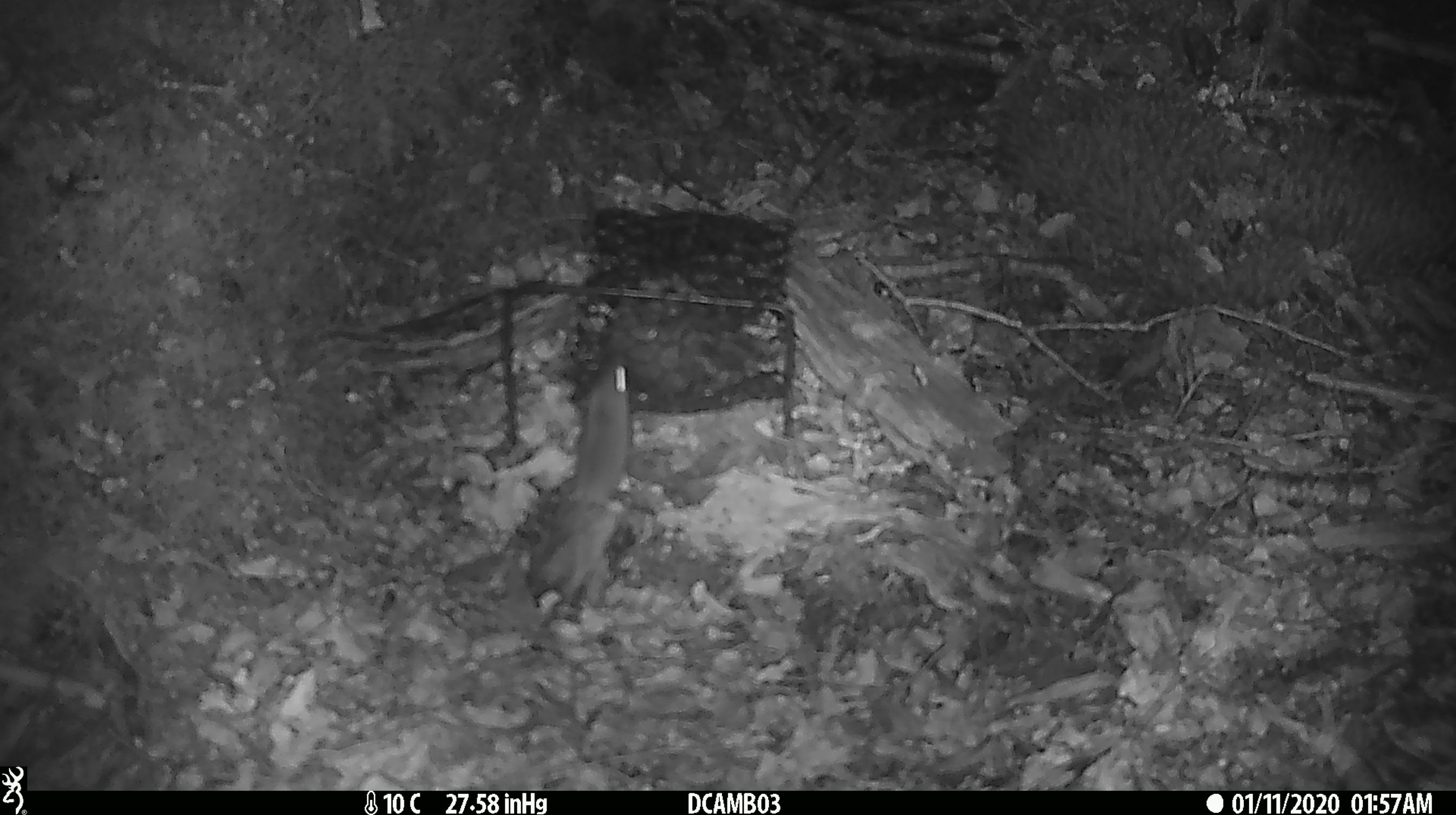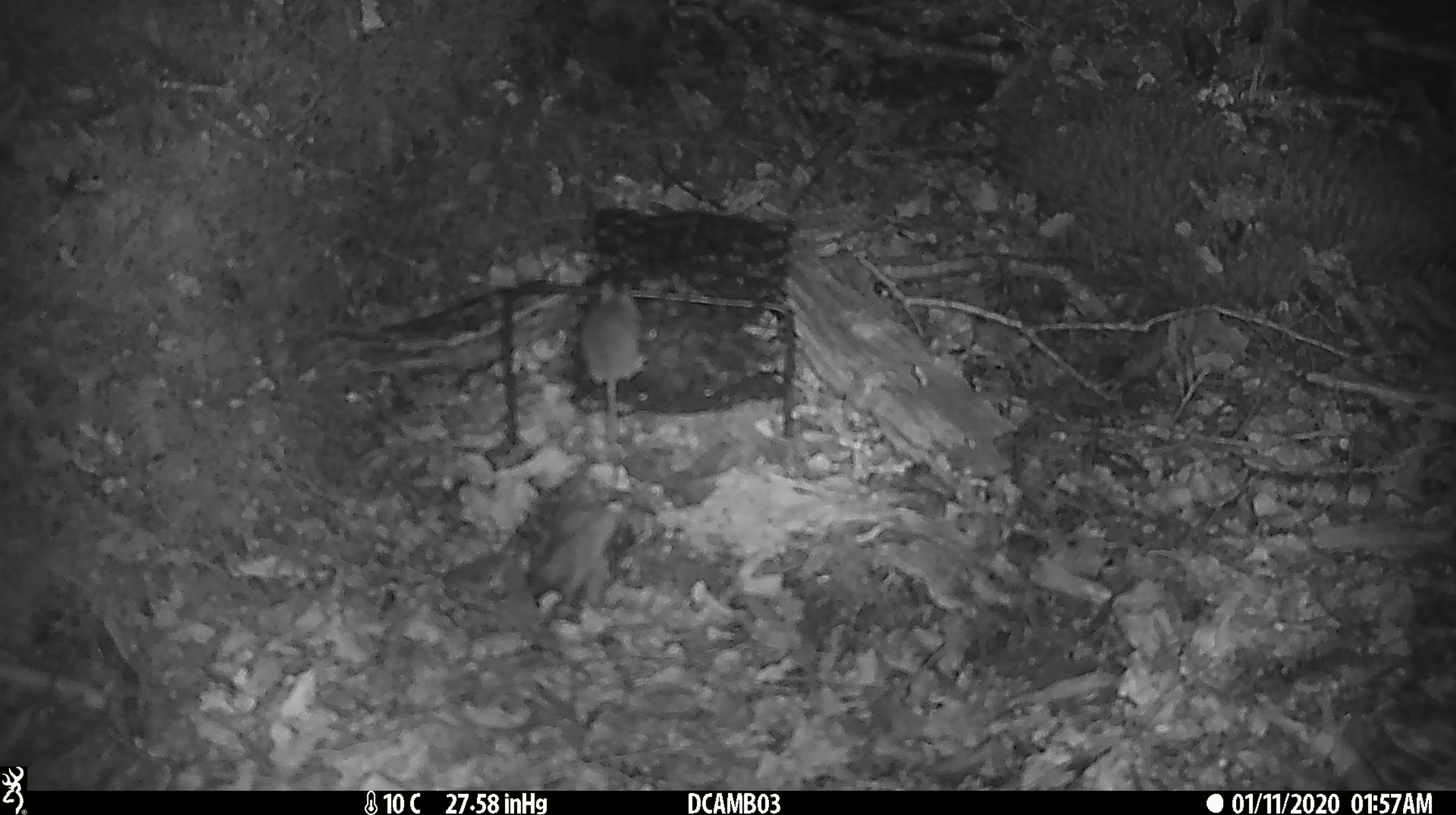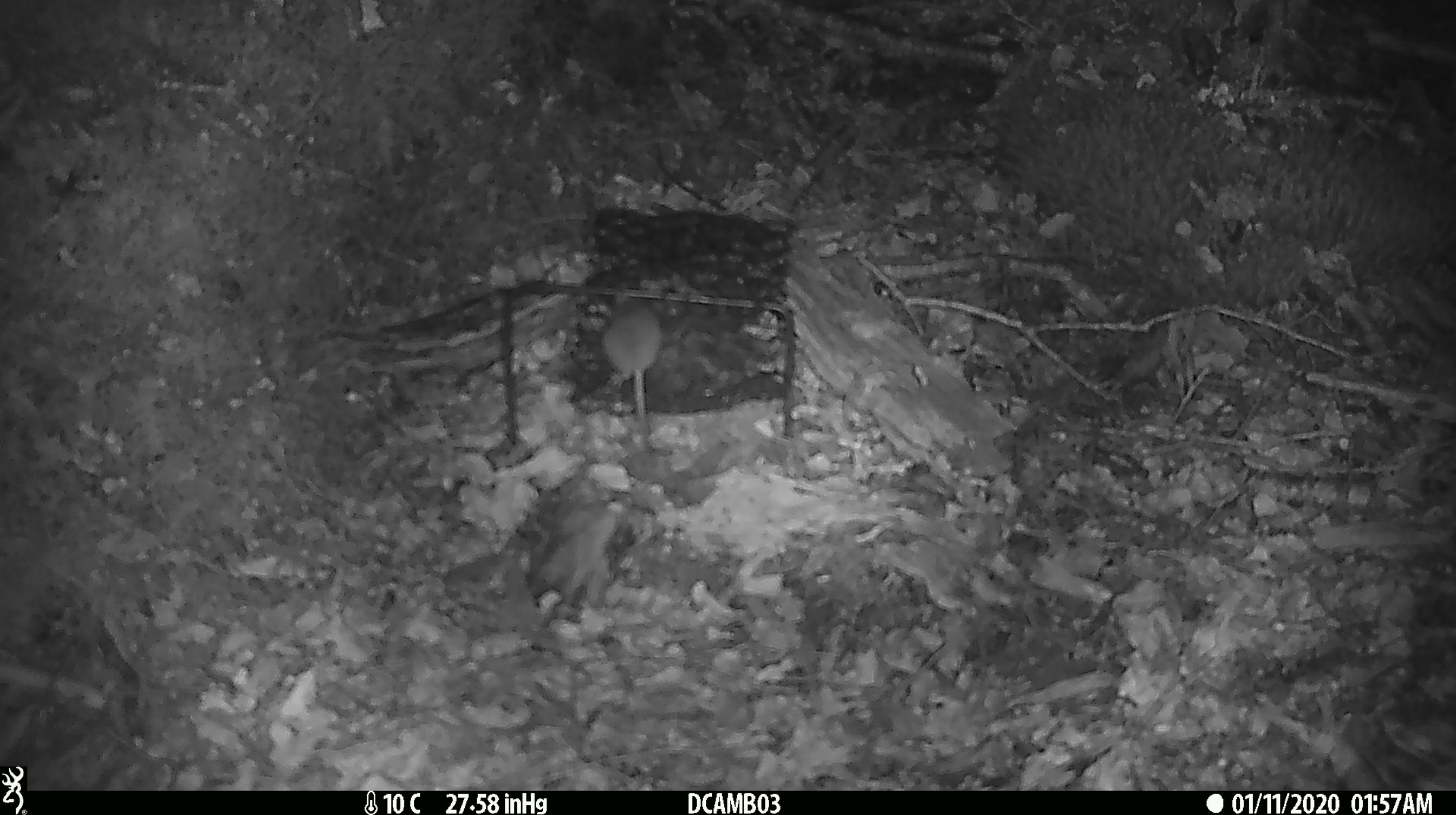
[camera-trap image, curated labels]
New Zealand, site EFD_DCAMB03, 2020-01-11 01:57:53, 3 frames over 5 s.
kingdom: Animalia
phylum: Chordata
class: Mammalia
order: Rodentia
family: Muridae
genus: Mus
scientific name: Mus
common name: mouse